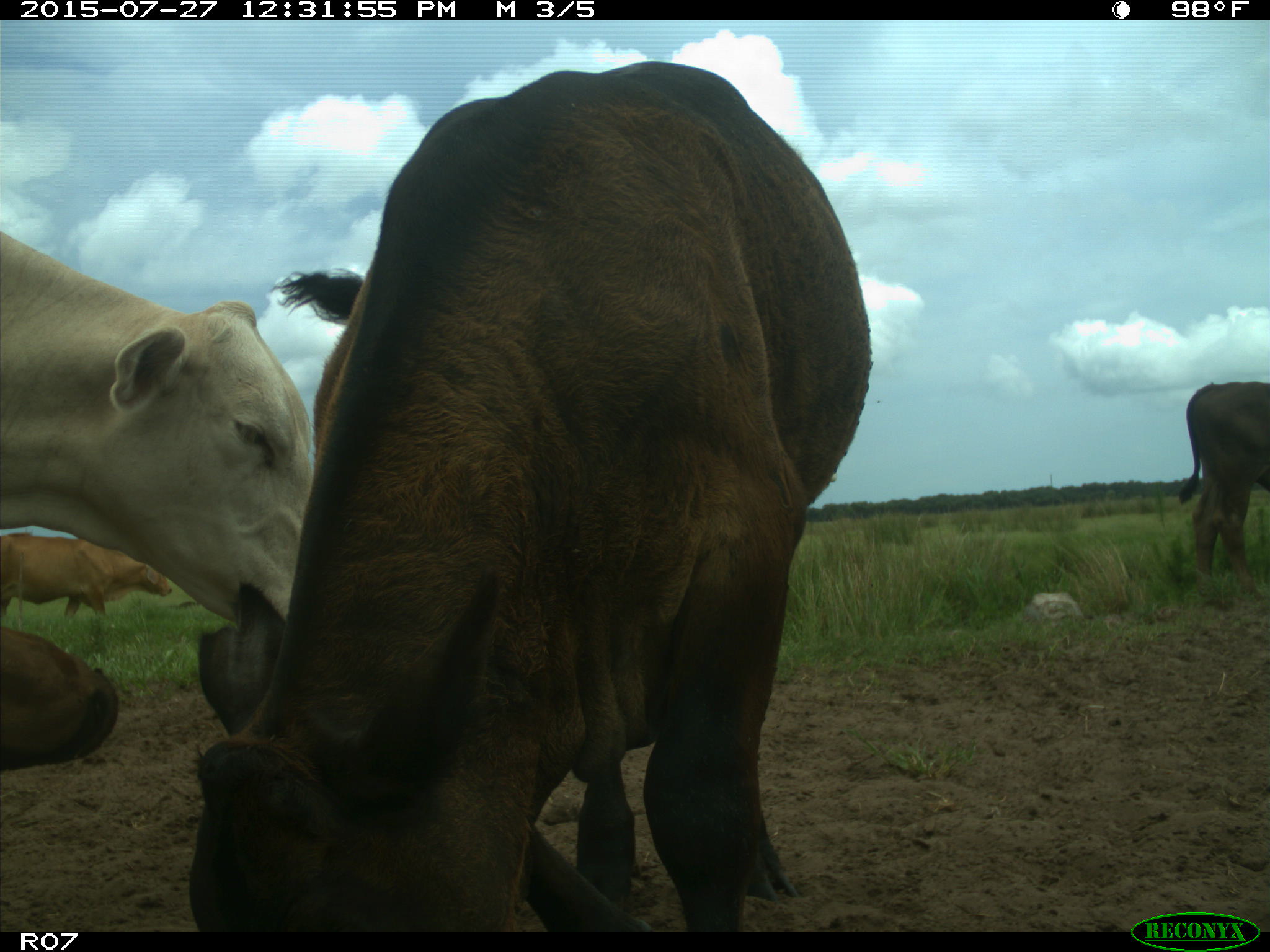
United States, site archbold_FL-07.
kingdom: Animalia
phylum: Chordata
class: Mammalia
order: Artiodactyla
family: Bovidae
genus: Bos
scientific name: Bos taurus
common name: domestic cow